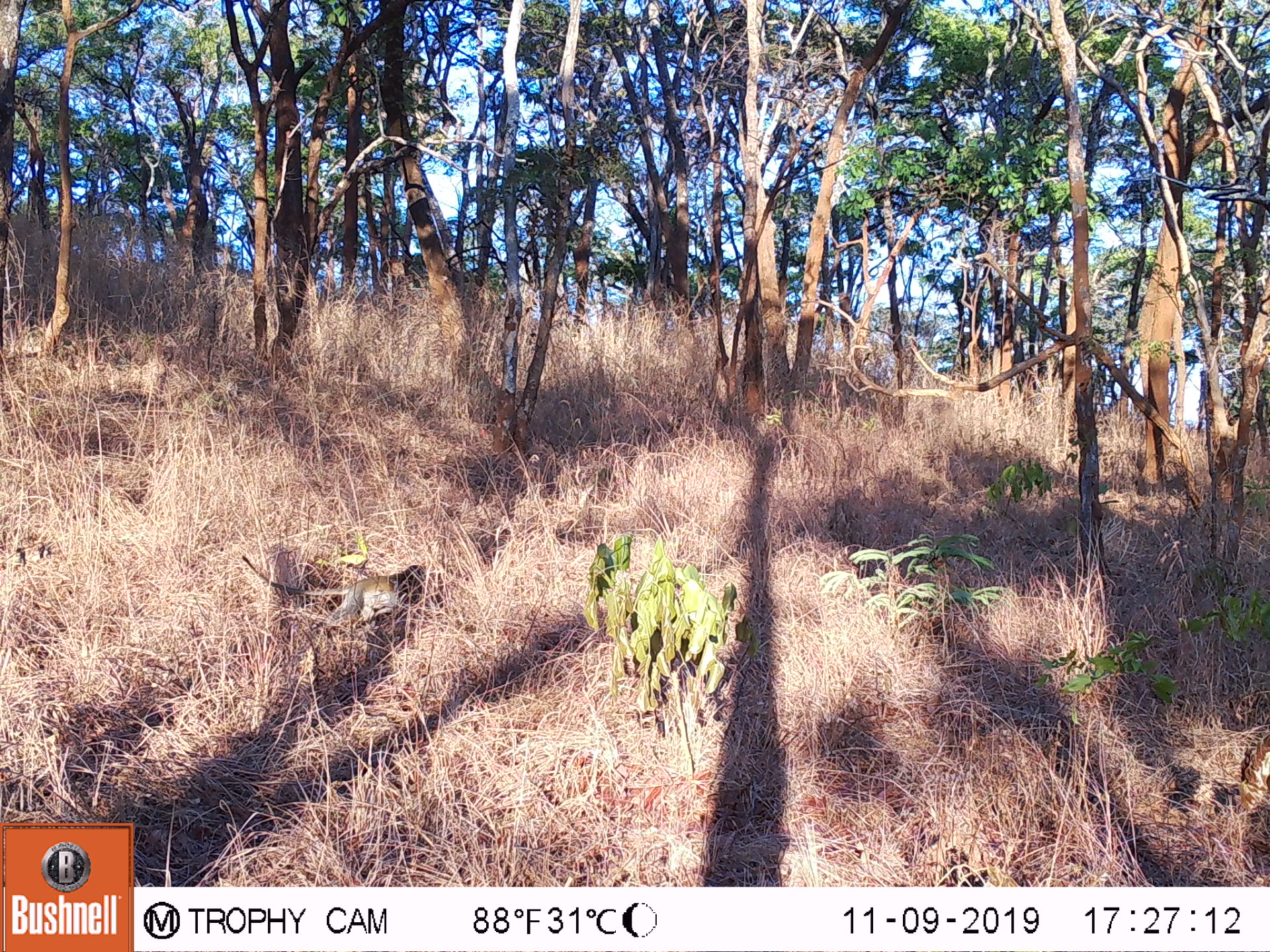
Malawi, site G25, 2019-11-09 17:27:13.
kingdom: Animalia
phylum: Chordata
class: Mammalia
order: Primates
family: Cercopithecidae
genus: Chlorocebus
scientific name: Chlorocebus pygerythrus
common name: vervet monkey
Vervet monkey (Chlorocebus pygerythrus), count 1.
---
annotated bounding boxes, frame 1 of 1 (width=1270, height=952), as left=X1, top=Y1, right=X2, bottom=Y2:
vervet monkey: left=239, top=550, right=431, bottom=633